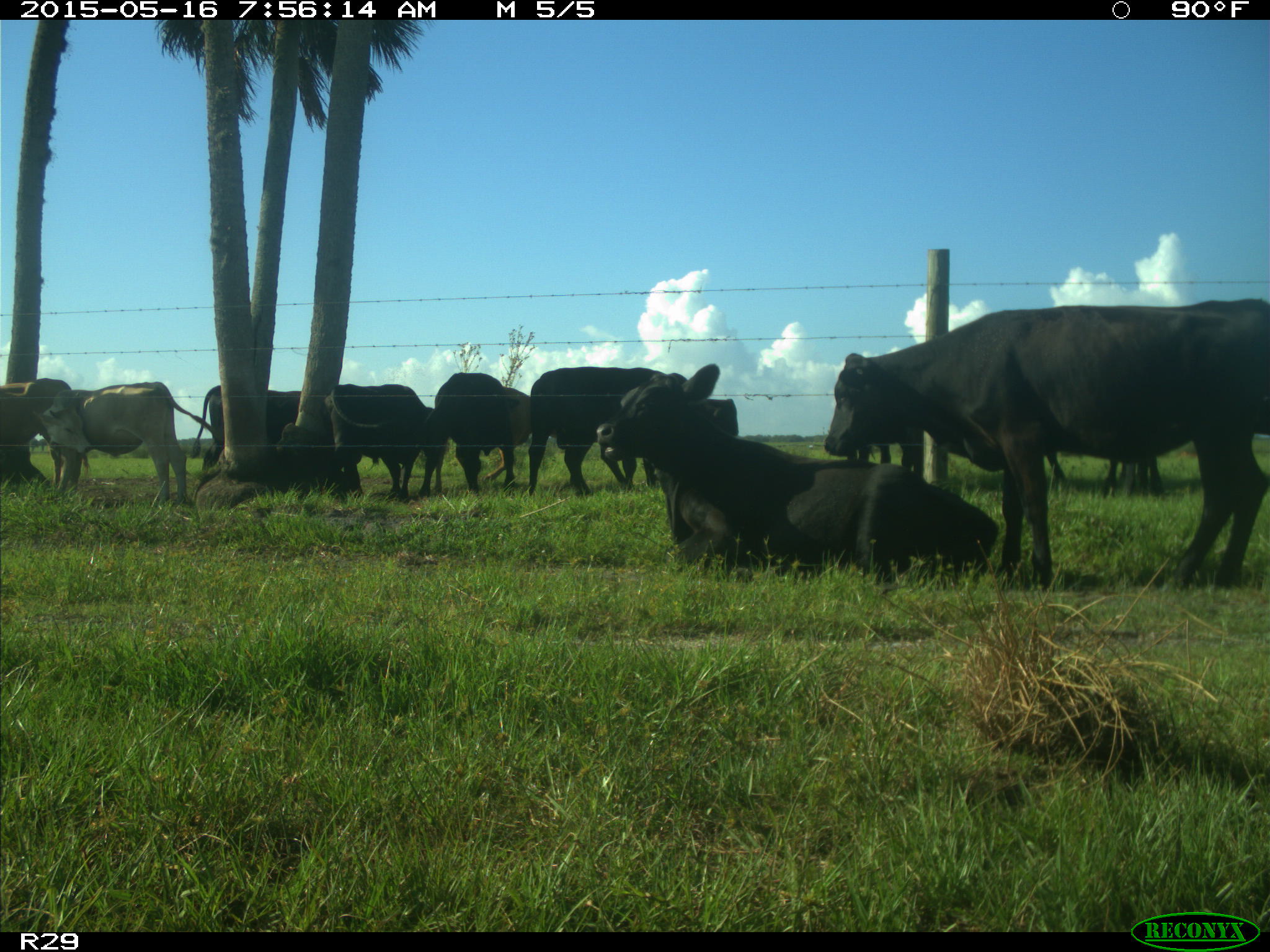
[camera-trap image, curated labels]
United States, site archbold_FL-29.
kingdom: Animalia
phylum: Chordata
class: Mammalia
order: Artiodactyla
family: Bovidae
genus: Bos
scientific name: Bos taurus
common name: domestic cow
Bos taurus (domestic cow).